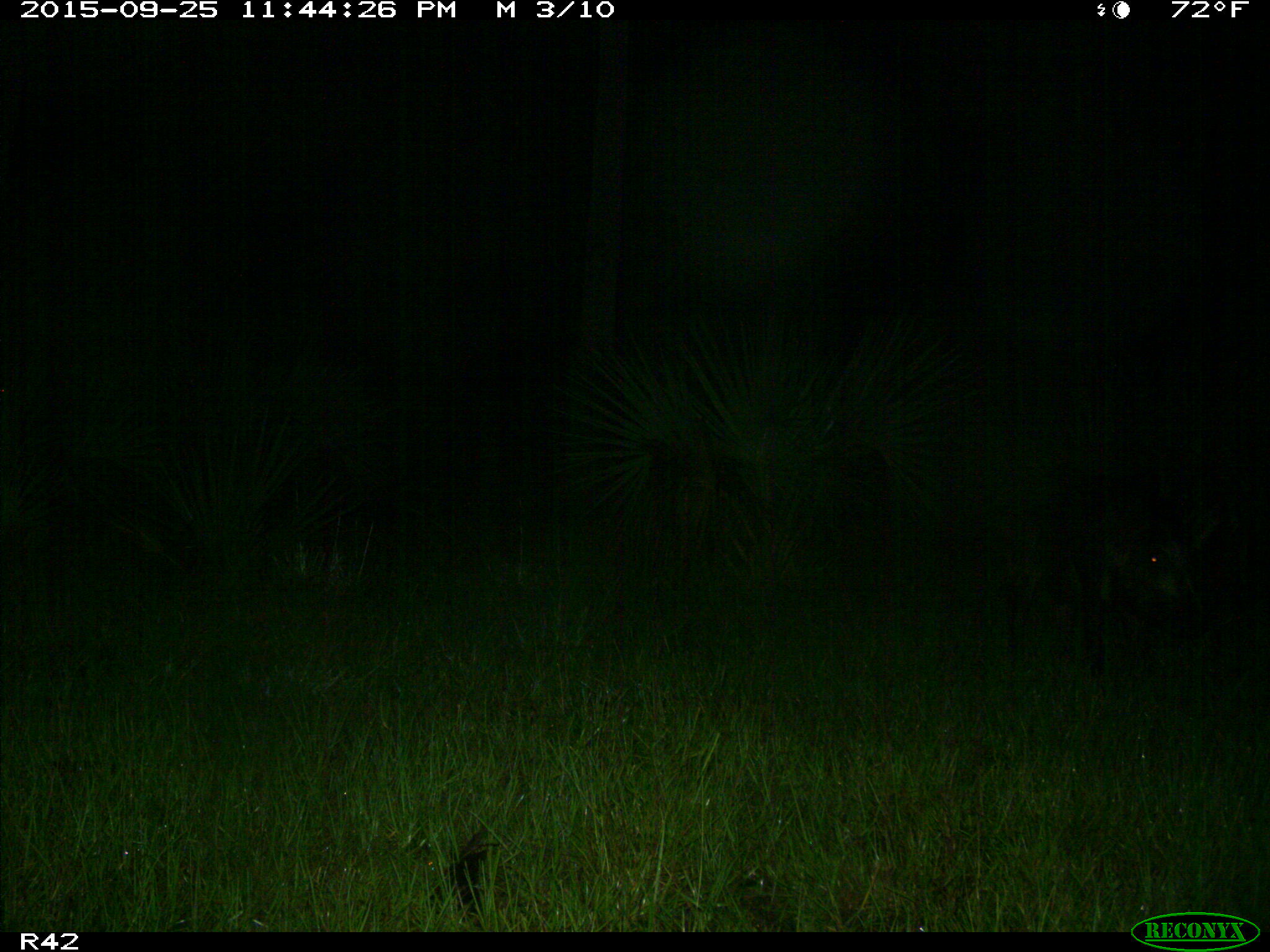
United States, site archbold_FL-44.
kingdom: Animalia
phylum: Chordata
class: Mammalia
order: Artiodactyla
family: Suidae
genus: Sus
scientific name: Sus scrofa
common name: wild boar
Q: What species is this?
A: Sus scrofa (wild boar).